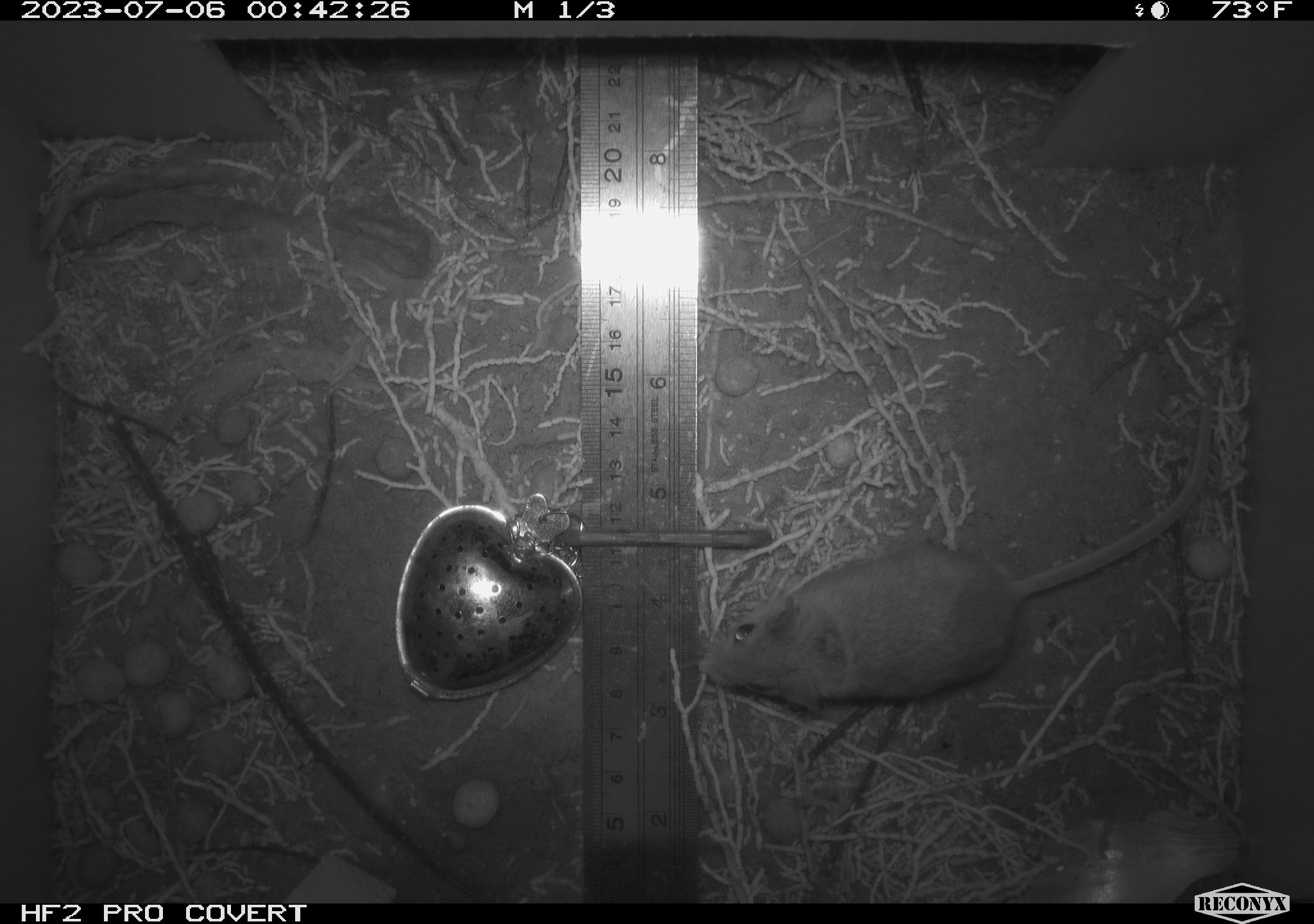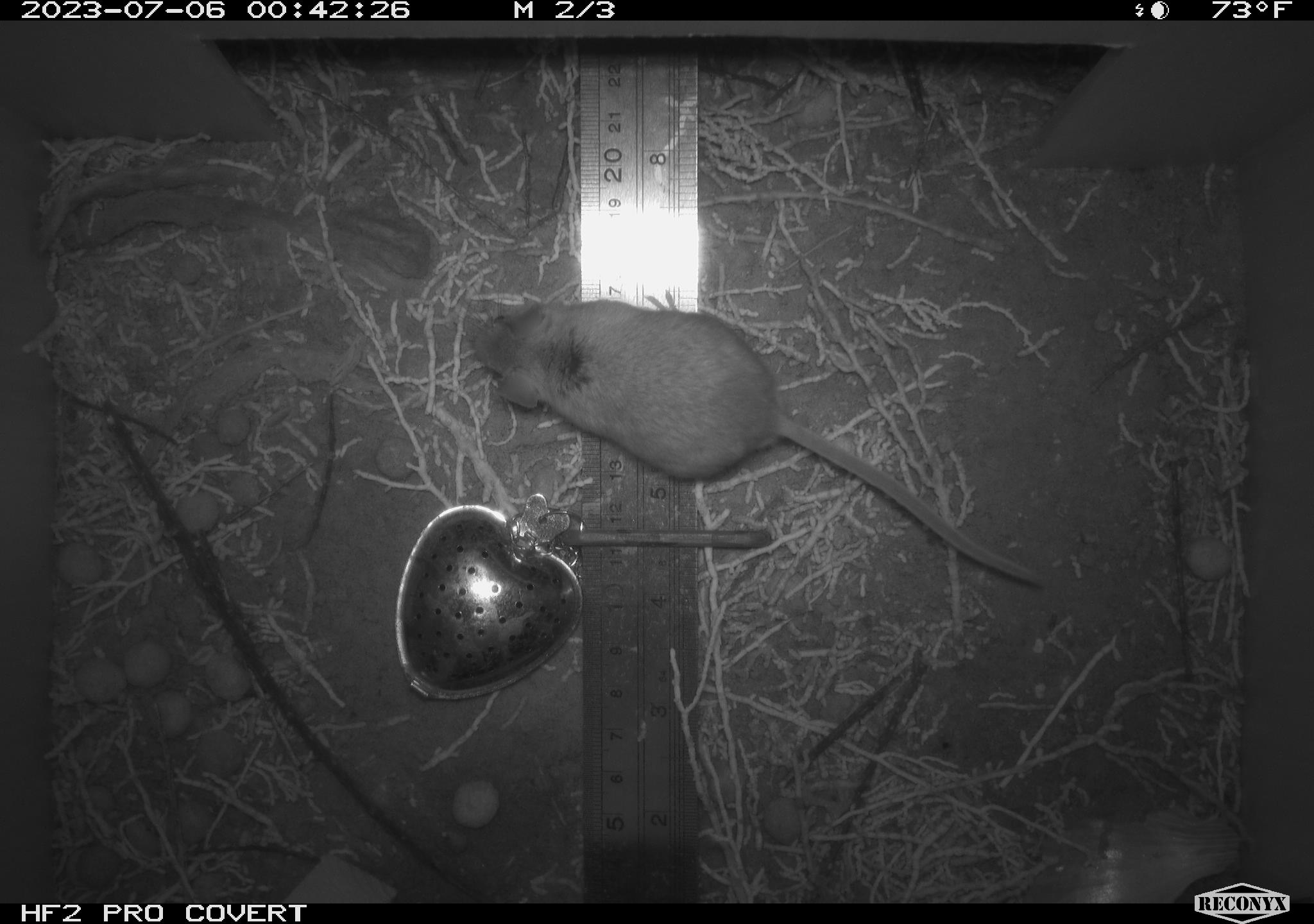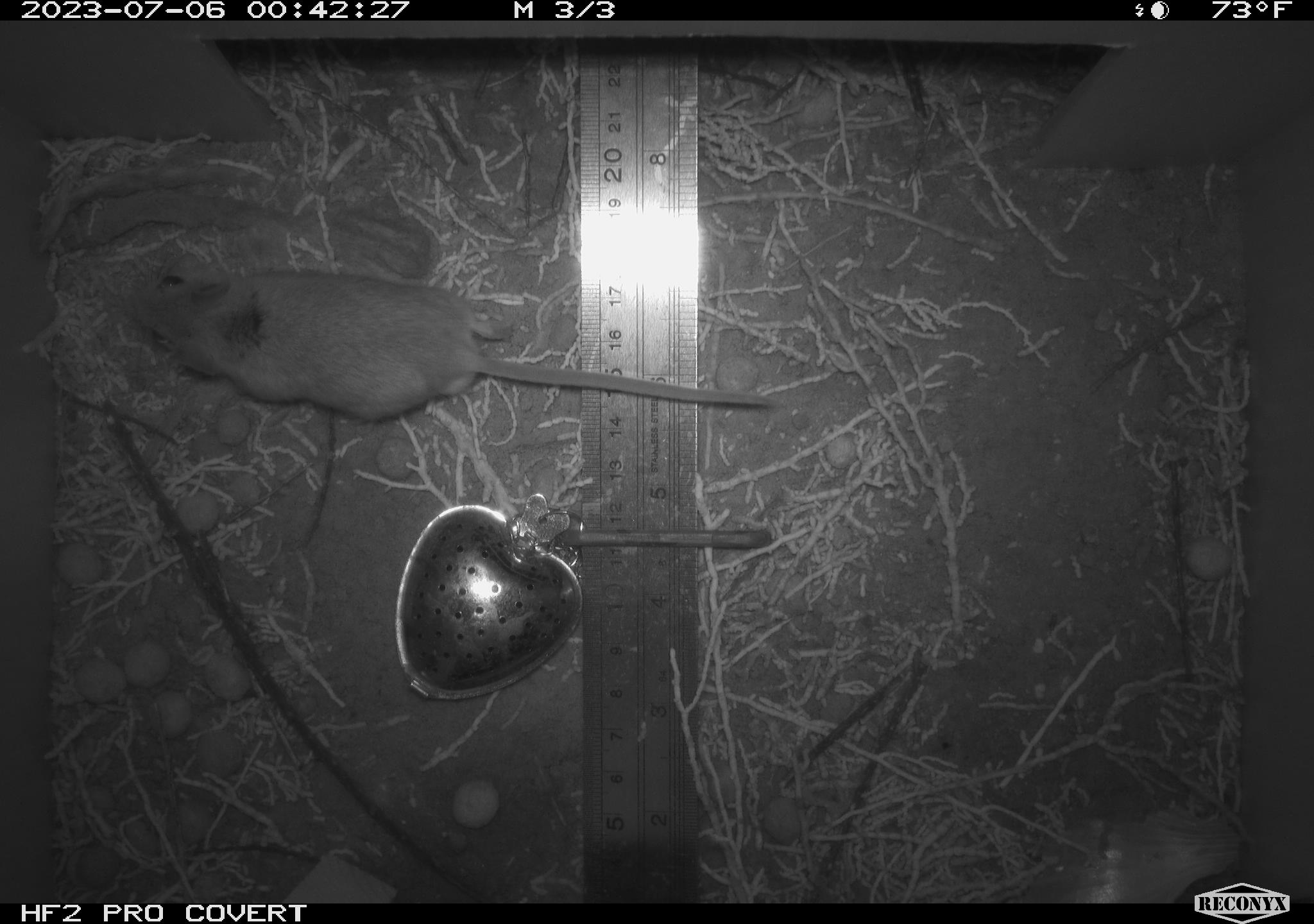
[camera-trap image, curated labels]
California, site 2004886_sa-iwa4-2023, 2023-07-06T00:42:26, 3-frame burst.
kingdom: Animalia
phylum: Chordata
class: Mammalia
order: Rodentia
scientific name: Rodentia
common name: mouse species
Mouse species (Rodentia).